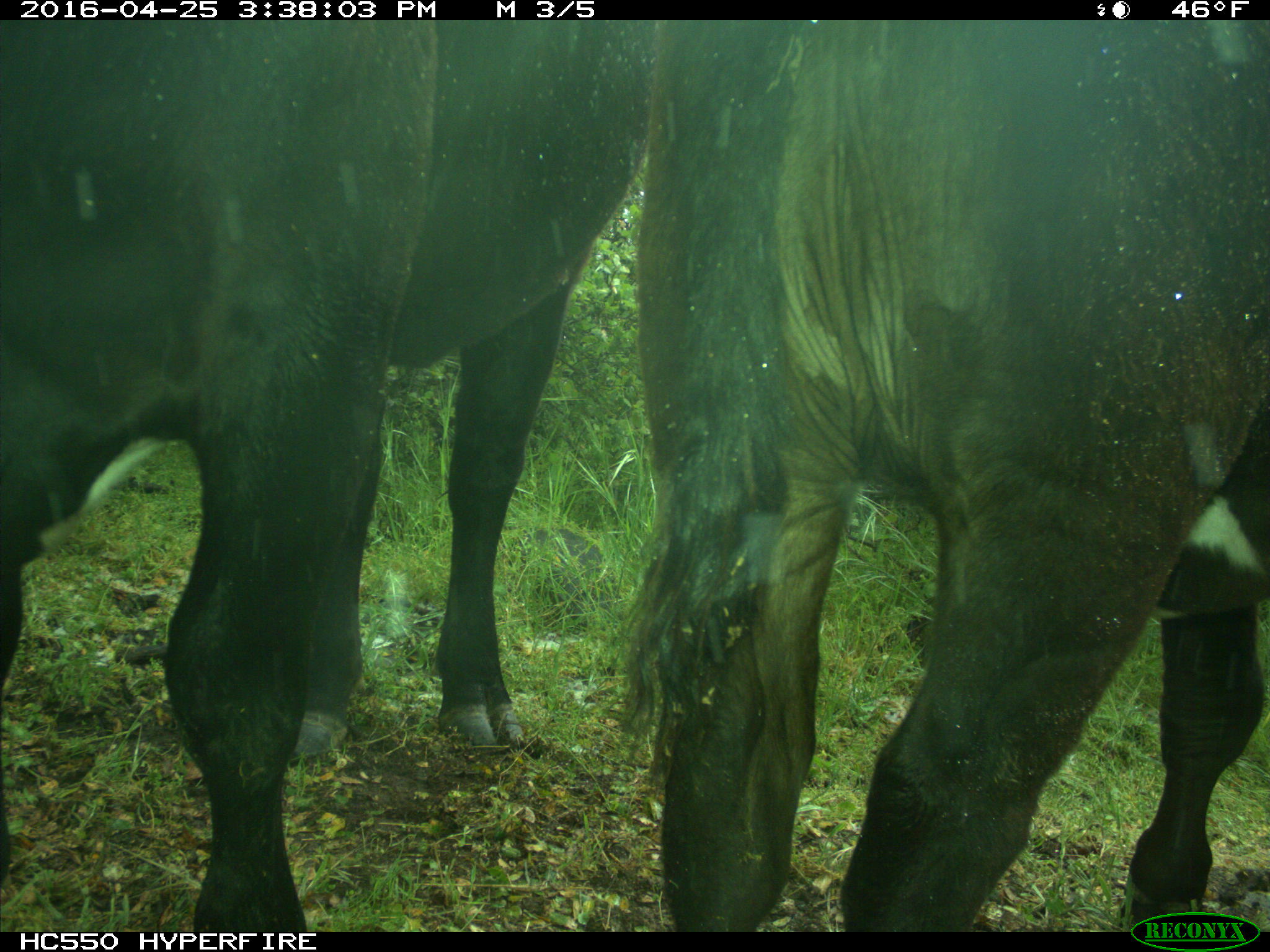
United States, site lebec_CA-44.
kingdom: Animalia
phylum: Chordata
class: Mammalia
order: Artiodactyla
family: Bovidae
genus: Bos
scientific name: Bos taurus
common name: domestic cow